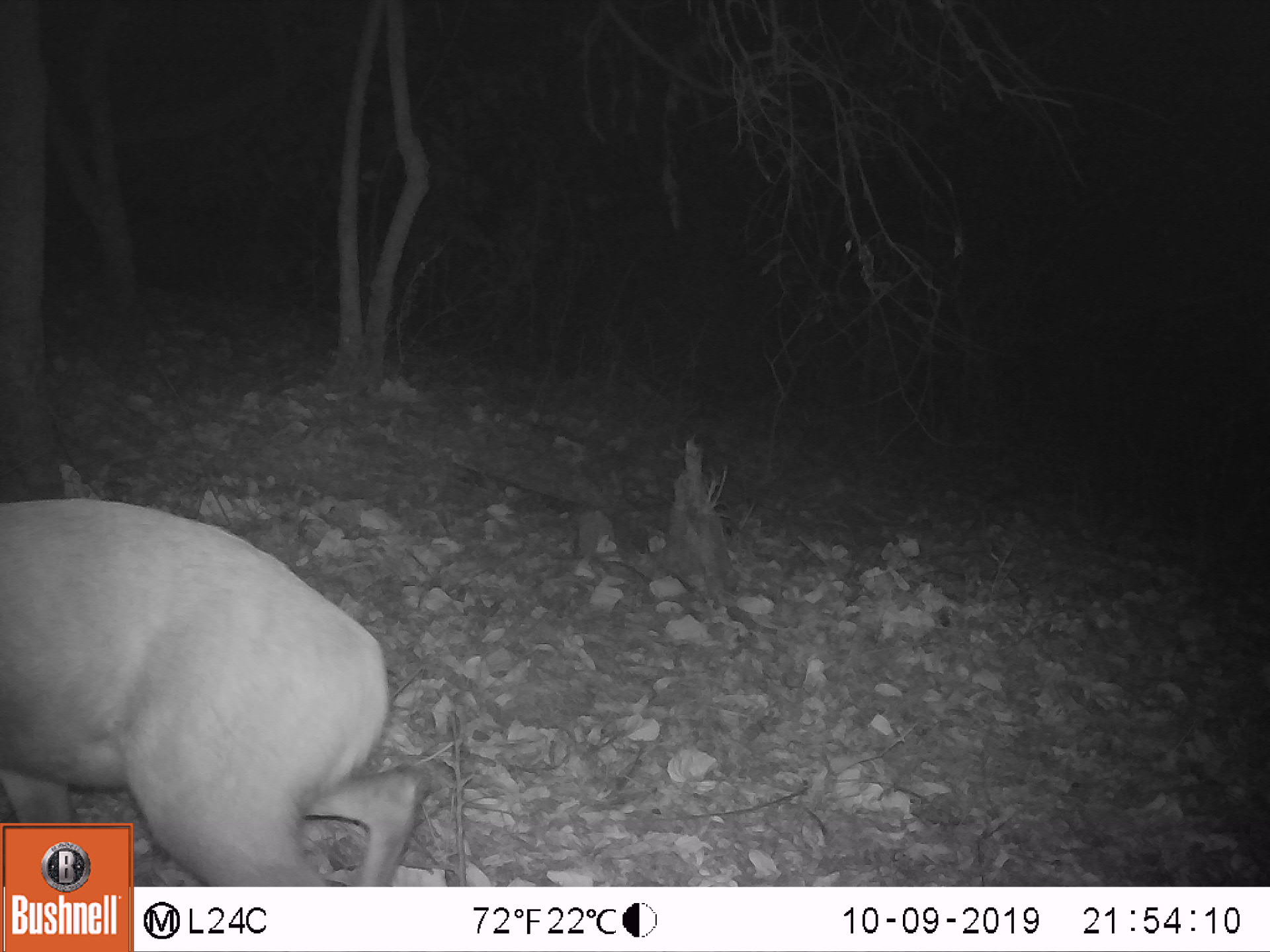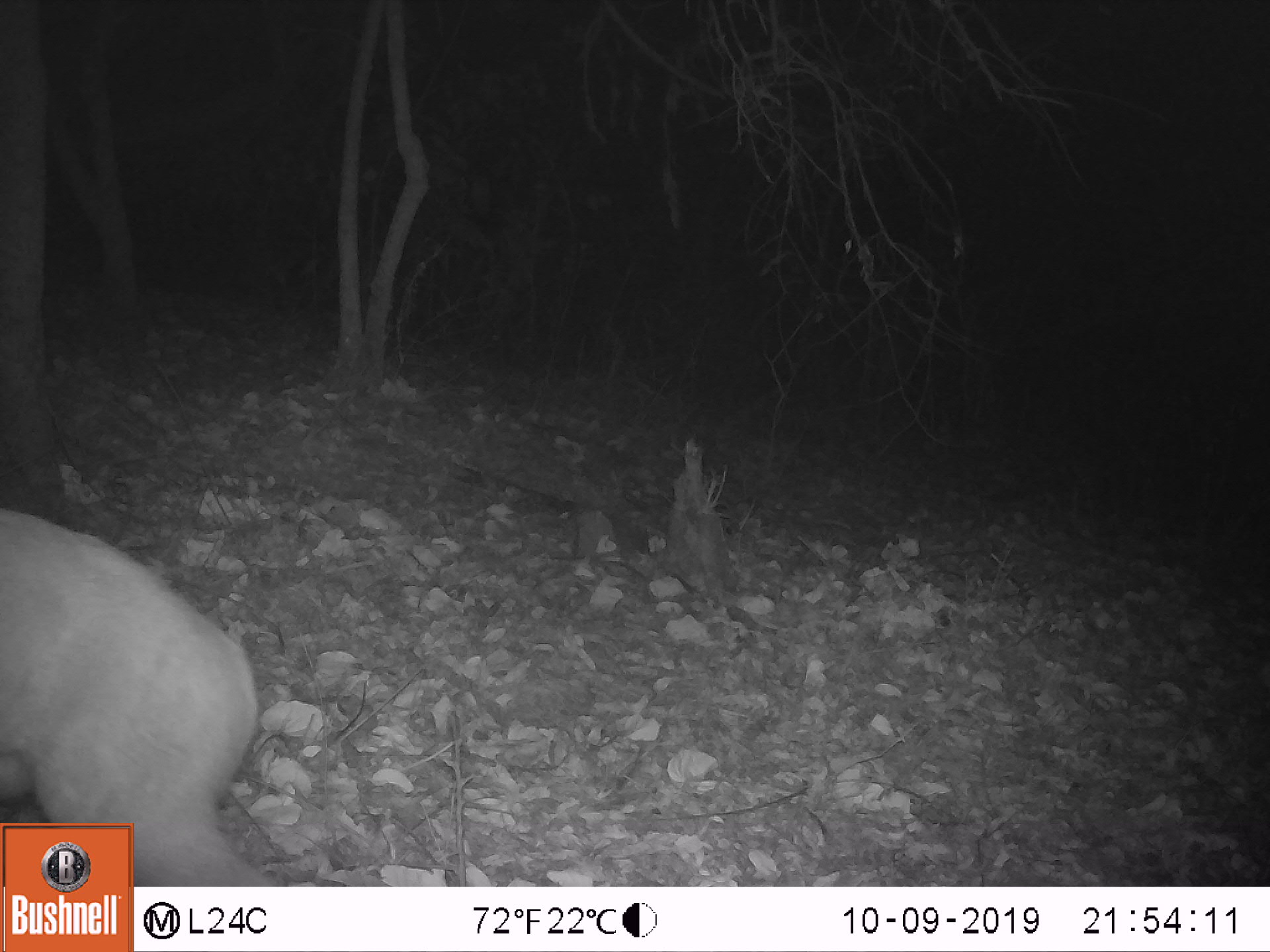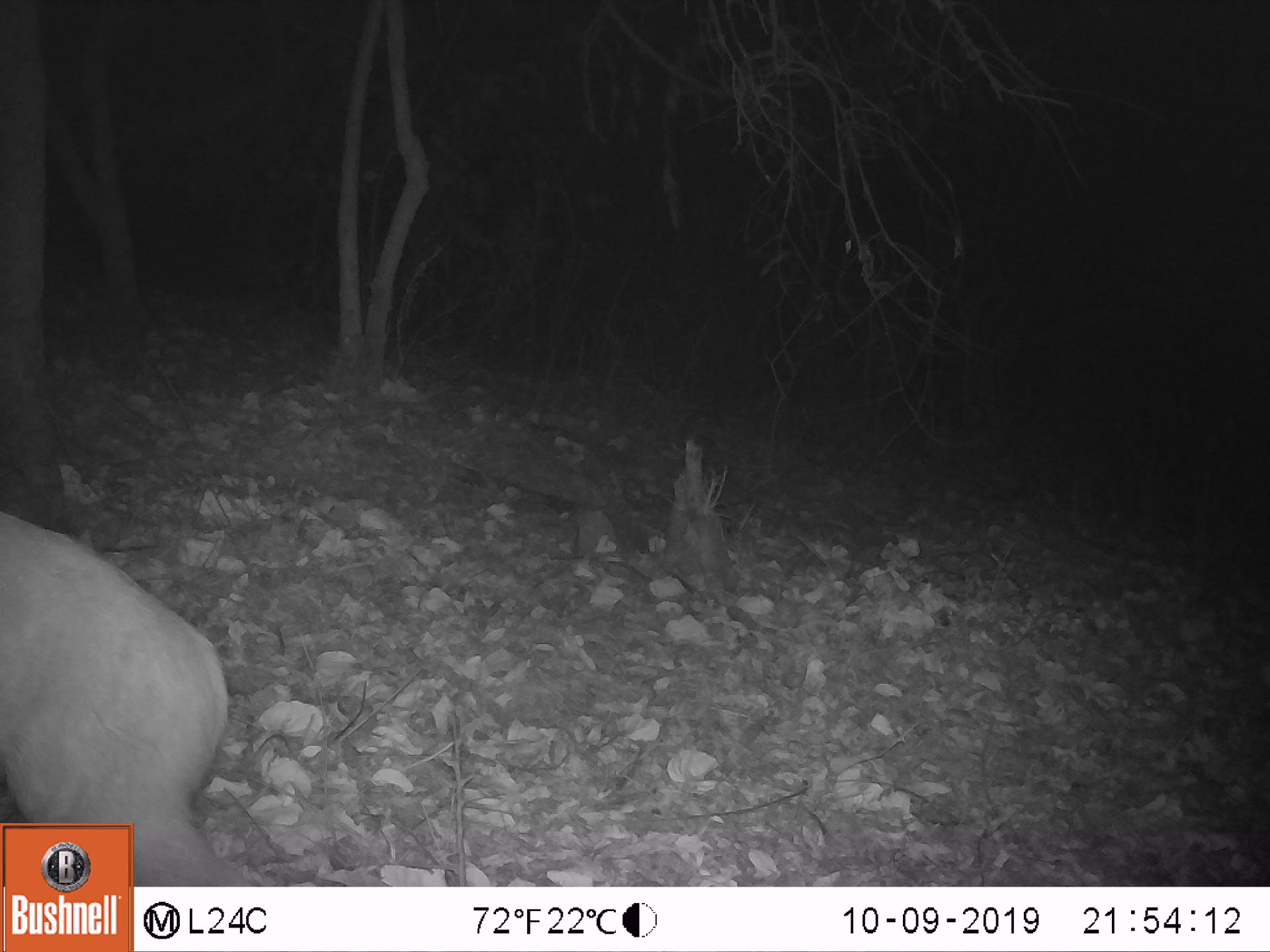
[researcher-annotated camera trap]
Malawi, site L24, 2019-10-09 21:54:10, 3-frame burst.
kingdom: Animalia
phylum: Chordata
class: Mammalia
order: Artiodactyla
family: Bovidae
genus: Tragelaphus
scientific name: Tragelaphus sylvaticus sylvaticus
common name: cape bushbuck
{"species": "cape bushbuck (Tragelaphus sylvaticus sylvaticus)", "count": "1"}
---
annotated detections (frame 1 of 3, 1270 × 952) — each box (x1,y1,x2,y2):
cape bushbuck: (4,488,425,816)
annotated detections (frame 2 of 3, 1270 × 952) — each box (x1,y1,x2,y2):
cape bushbuck: (0,503,290,816)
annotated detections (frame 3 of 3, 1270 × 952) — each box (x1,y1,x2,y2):
cape bushbuck: (2,506,234,819)